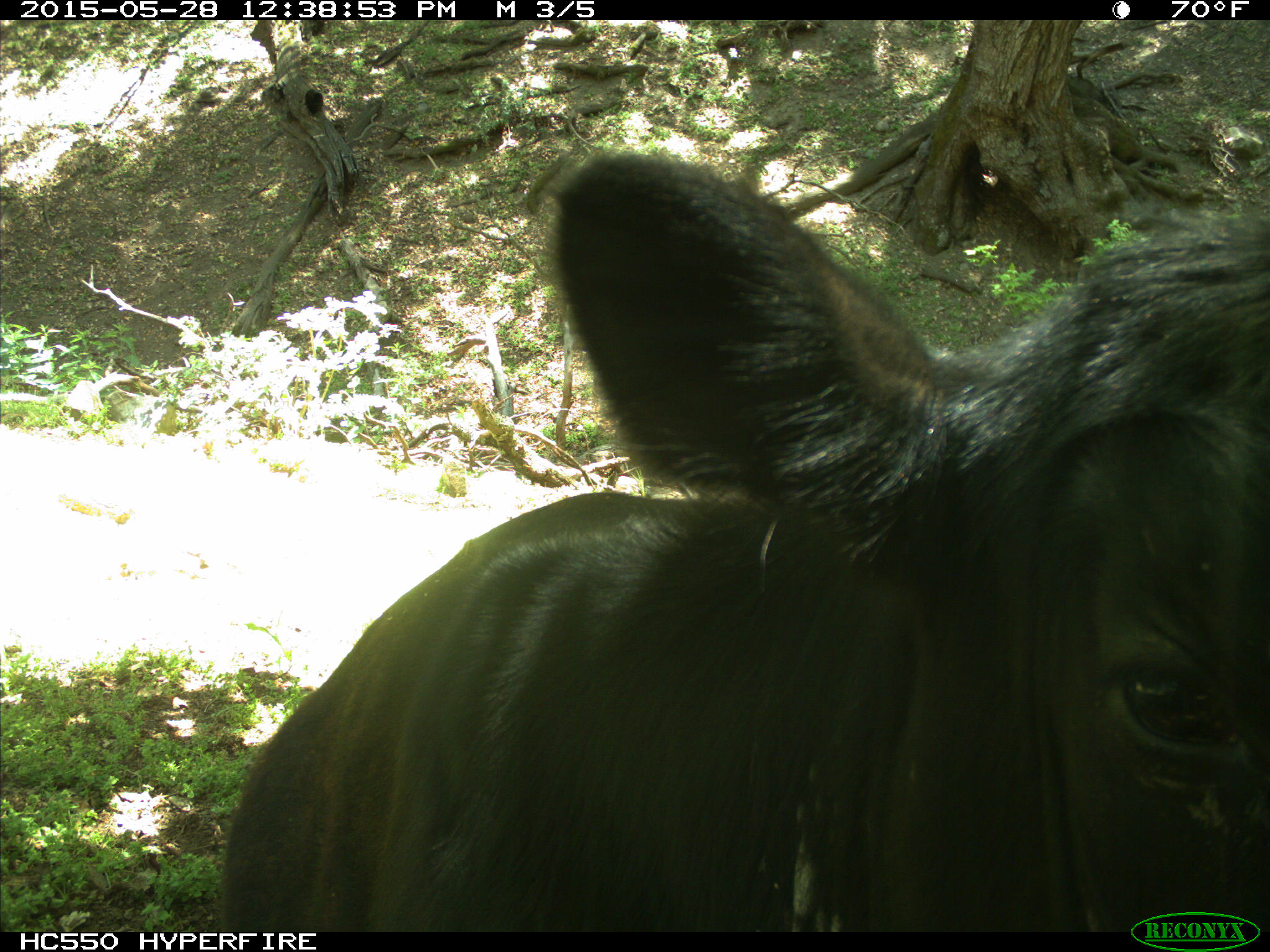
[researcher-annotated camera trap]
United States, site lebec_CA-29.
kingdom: Animalia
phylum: Chordata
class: Mammalia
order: Artiodactyla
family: Bovidae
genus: Bos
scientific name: Bos taurus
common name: domestic cow